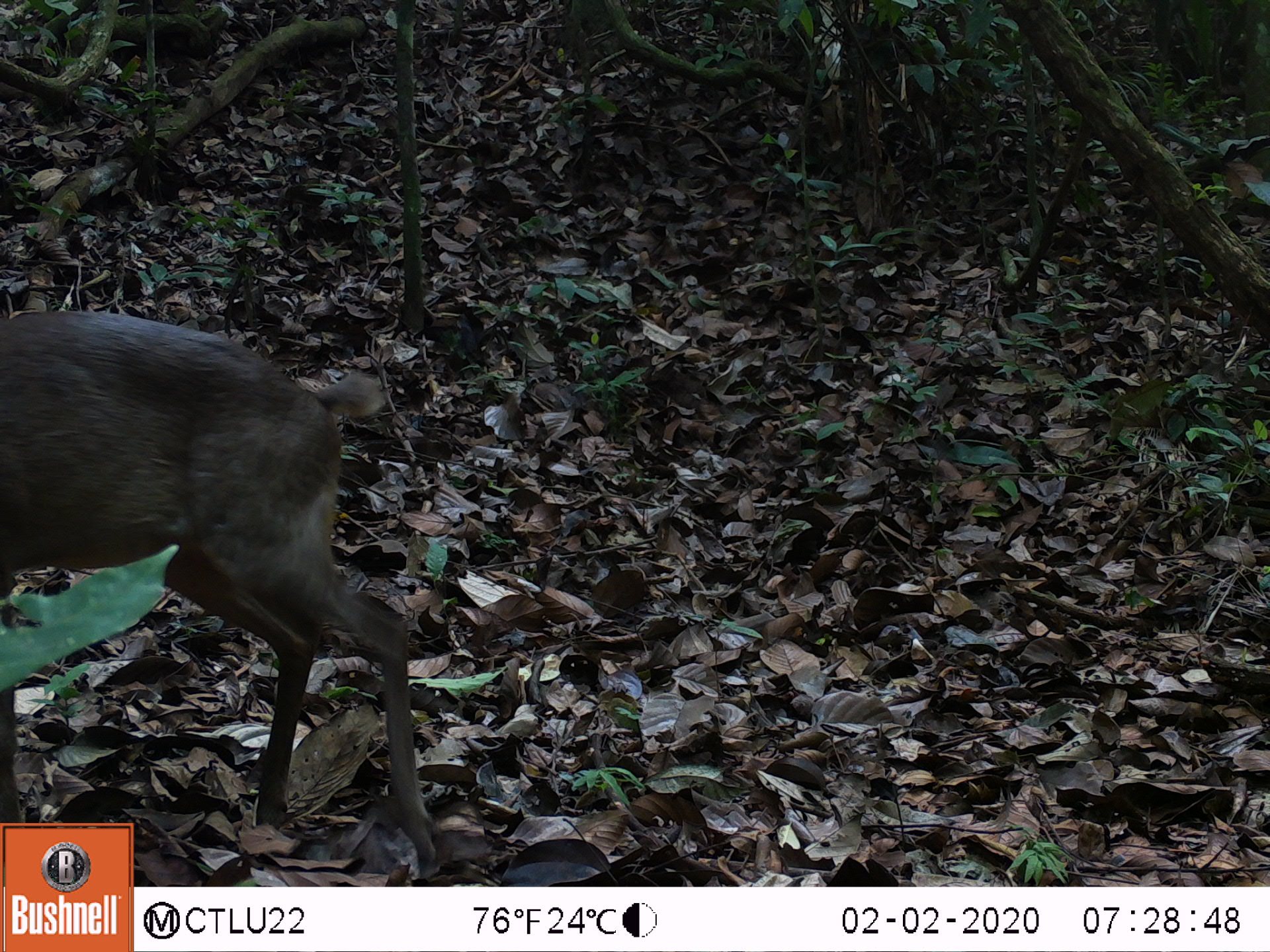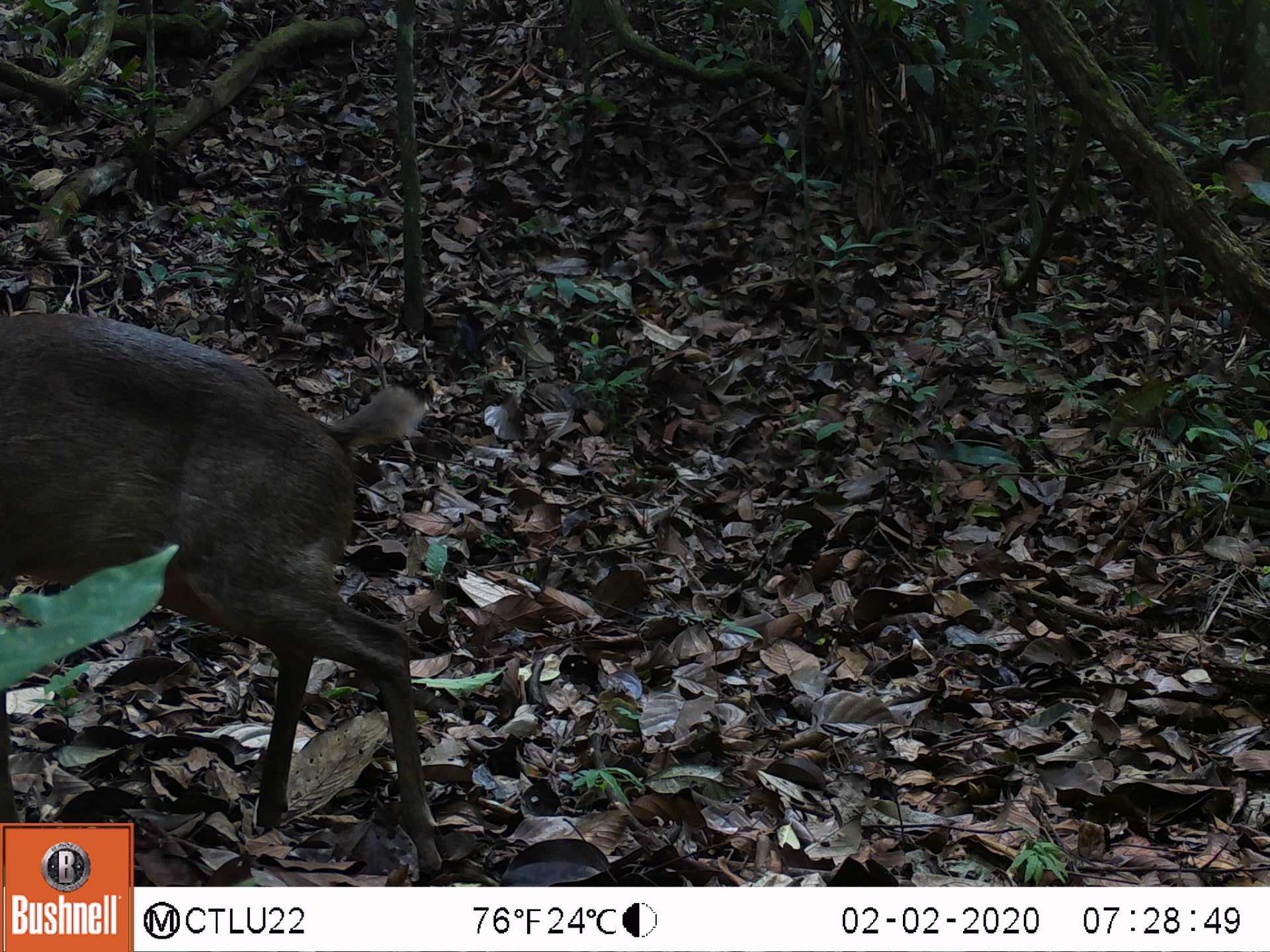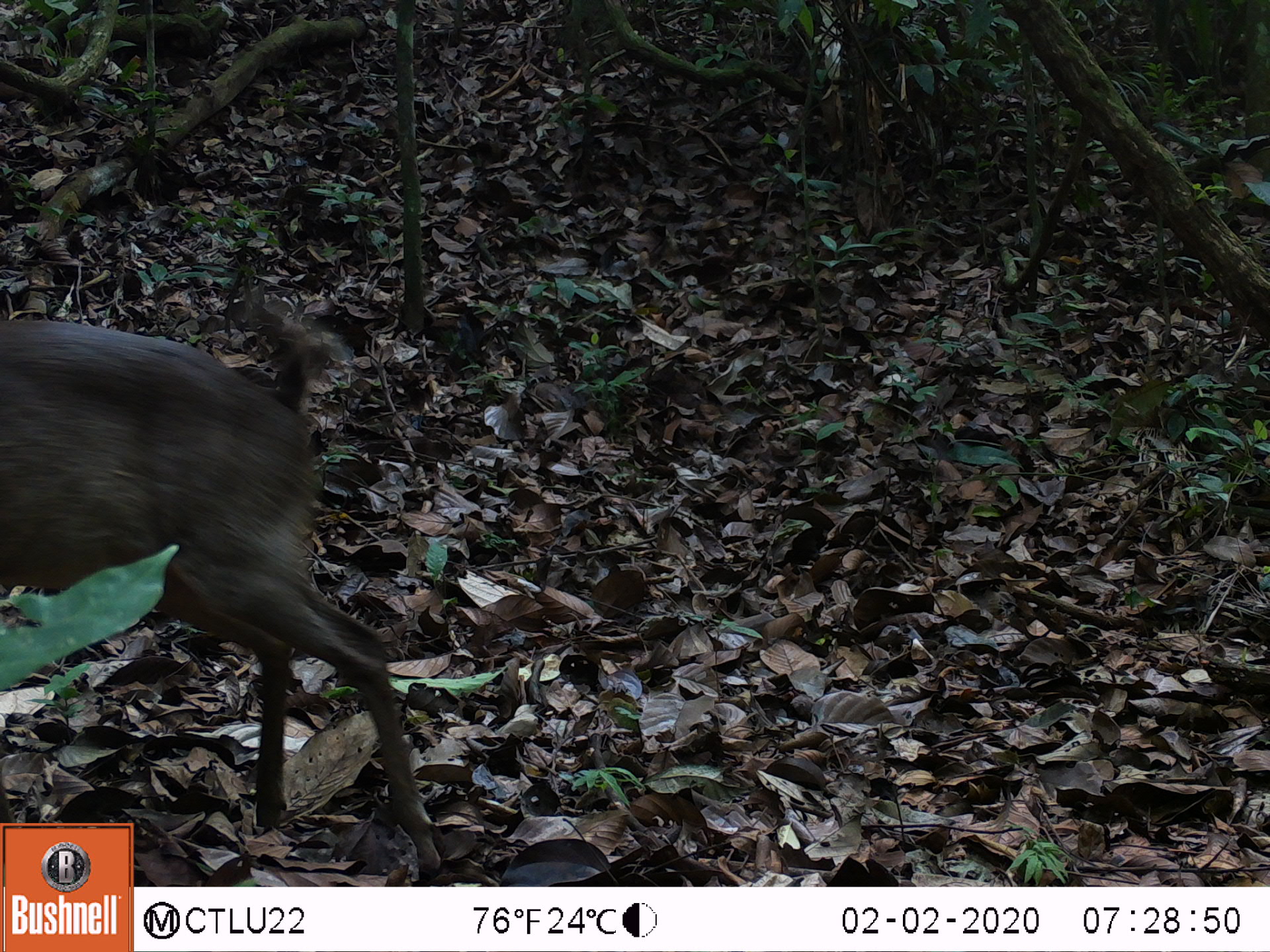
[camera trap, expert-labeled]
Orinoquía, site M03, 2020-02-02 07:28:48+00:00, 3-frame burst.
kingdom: Animalia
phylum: Chordata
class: Mammalia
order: Artiodactyla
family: Cervidae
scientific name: Cervidae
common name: deer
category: unknown cervid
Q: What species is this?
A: Unknown cervid (deer) (Cervidae).